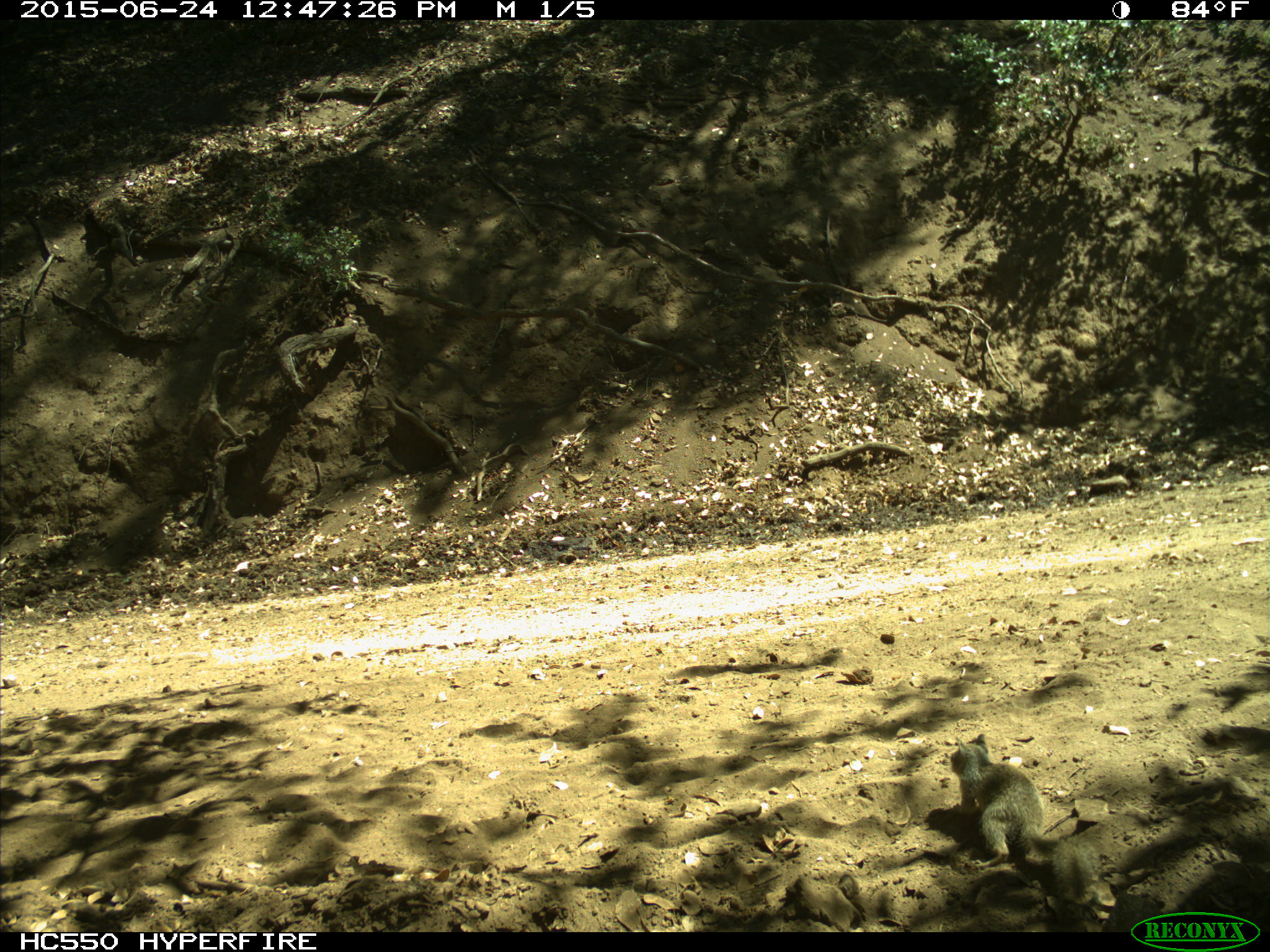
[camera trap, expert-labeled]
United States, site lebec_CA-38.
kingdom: Animalia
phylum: Chordata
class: Mammalia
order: Rodentia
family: Sciuridae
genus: Otospermophilus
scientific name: Otospermophilus beecheyi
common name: california ground squirrel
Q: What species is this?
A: Otospermophilus beecheyi (california ground squirrel).